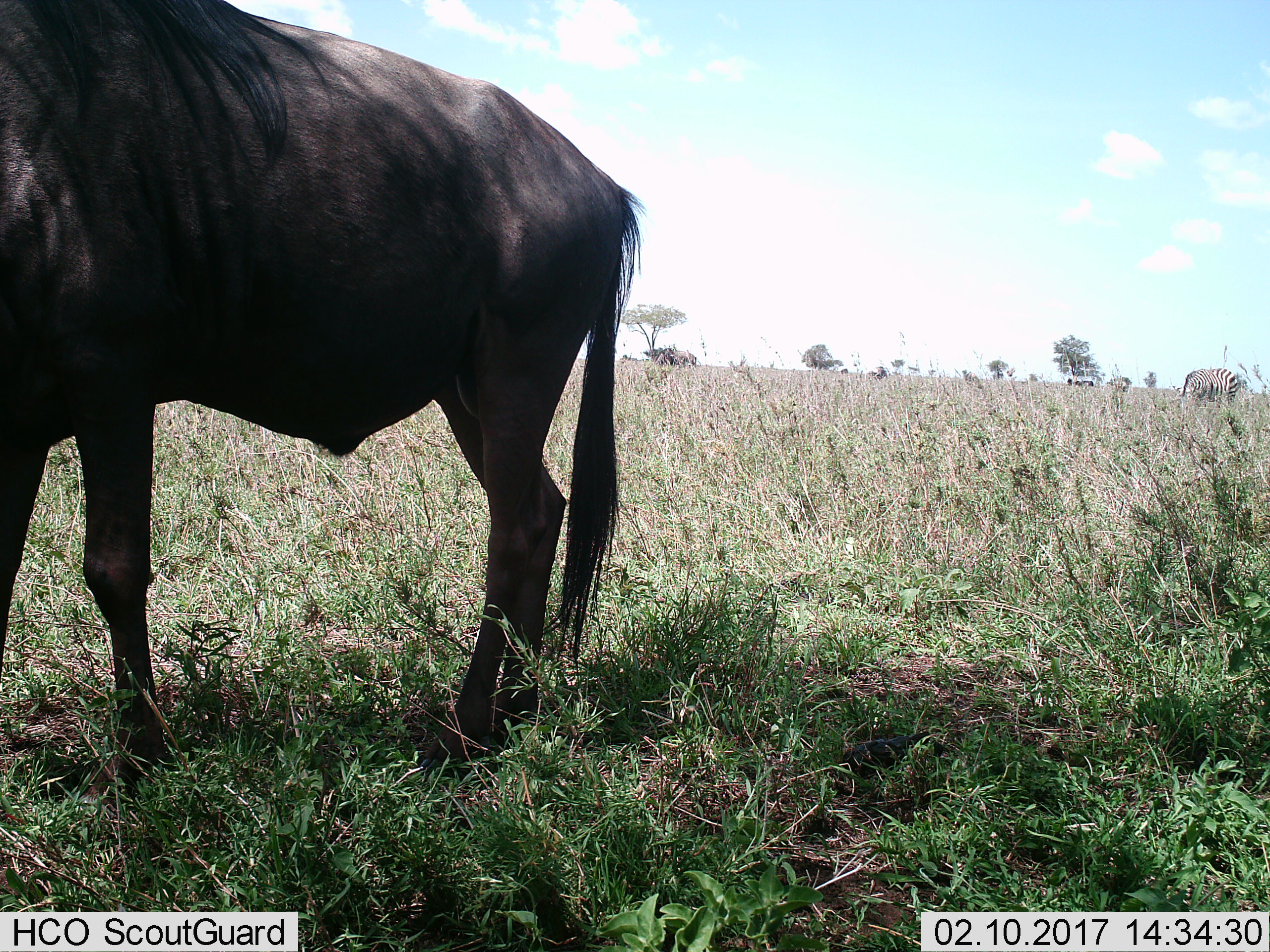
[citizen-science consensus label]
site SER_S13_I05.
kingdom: Animalia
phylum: Chordata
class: Mammalia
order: Artiodactyla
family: Bovidae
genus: Connochaetes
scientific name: Connochaetes taurinus taurinus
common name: blue wildebeest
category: wildebeestblue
Wildebeestblue (blue wildebeest) (Connochaetes taurinus taurinus), count 1. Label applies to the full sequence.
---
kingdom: Animalia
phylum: Chordata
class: Mammalia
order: Perissodactyla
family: Equidae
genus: Equus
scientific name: Equus quagga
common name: plains zebra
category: zebraplains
Zebraplains (plains zebra) (Equus quagga), count 2. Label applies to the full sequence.